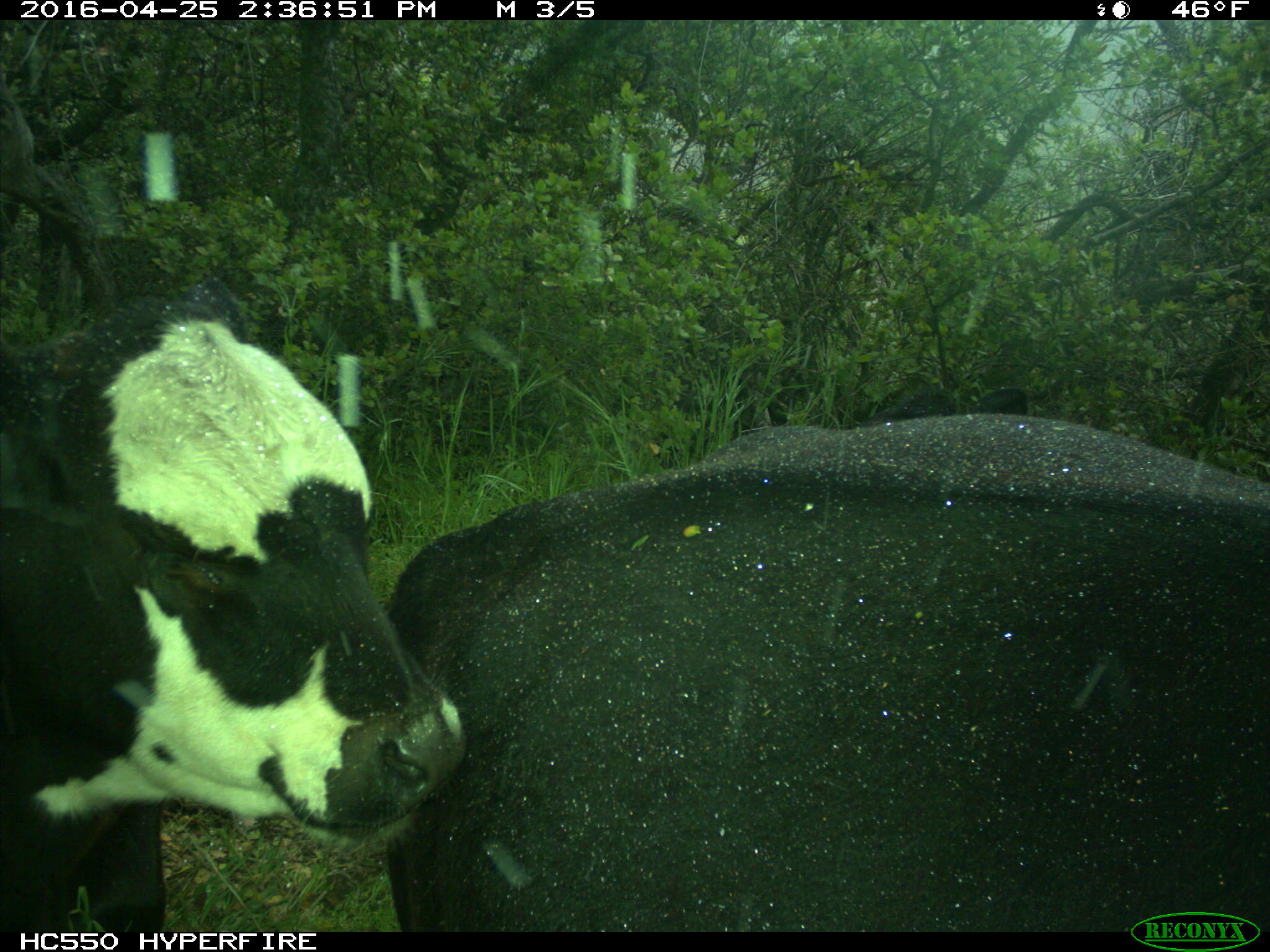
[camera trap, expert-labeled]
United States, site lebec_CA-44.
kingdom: Animalia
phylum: Chordata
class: Mammalia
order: Artiodactyla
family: Bovidae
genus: Bos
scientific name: Bos taurus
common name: domestic cow